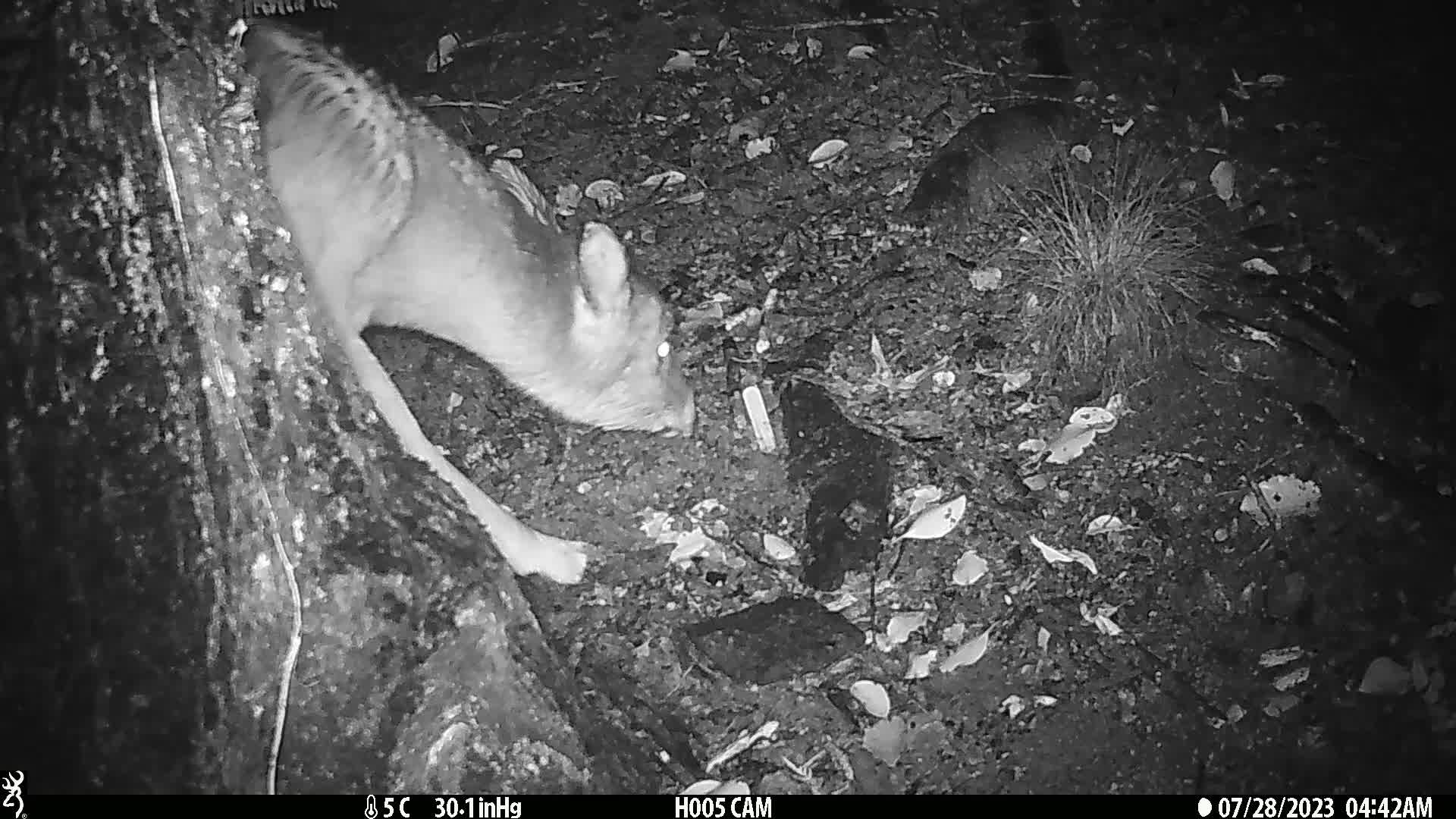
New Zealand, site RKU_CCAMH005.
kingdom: Animalia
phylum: Chordata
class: Mammalia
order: Artiodactyla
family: Cervidae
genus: Odocoileus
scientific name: Odocoileus virginianus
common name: white-tailed deer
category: white tailed deer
White tailed deer (white-tailed deer) (Odocoileus virginianus).